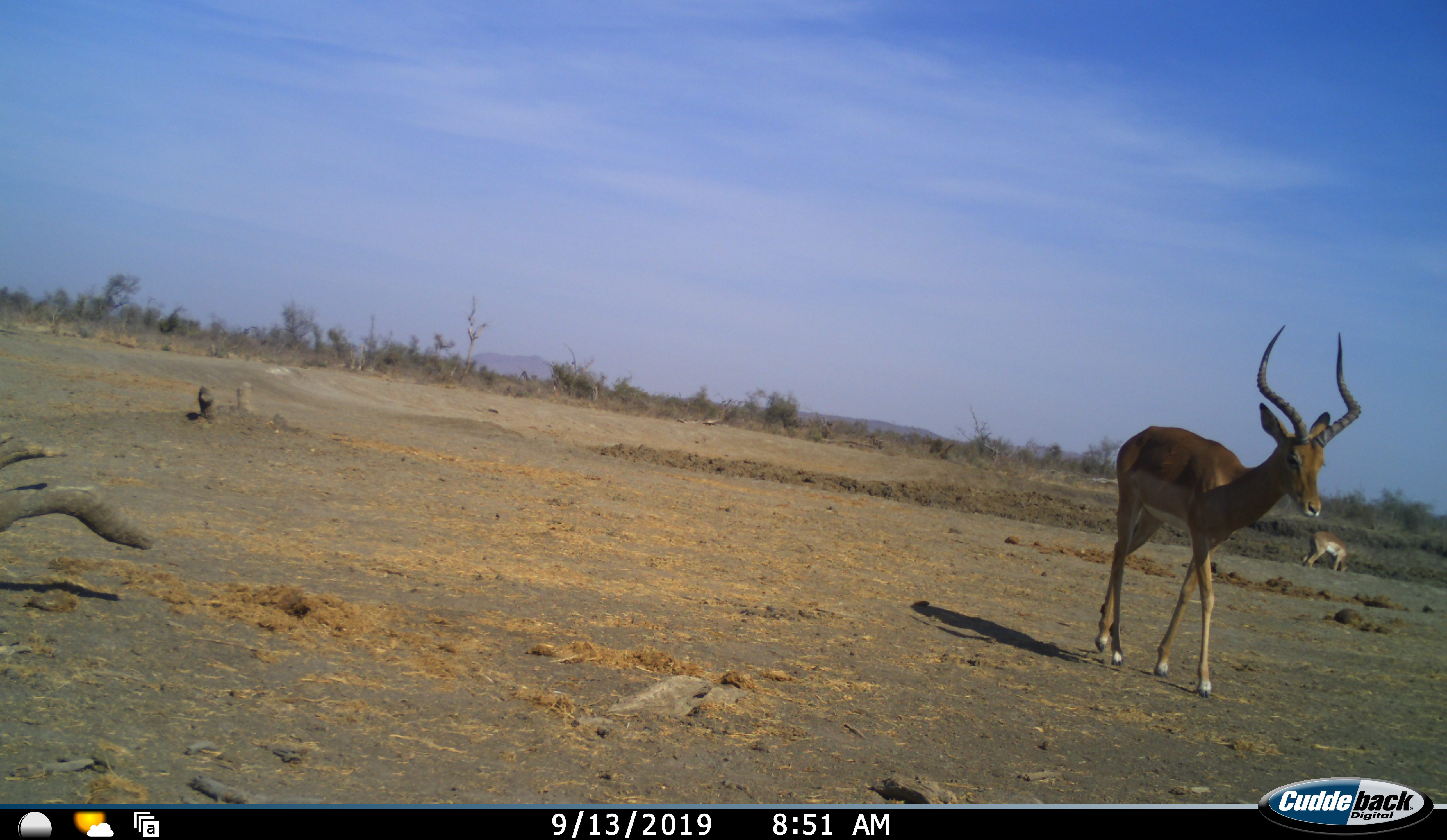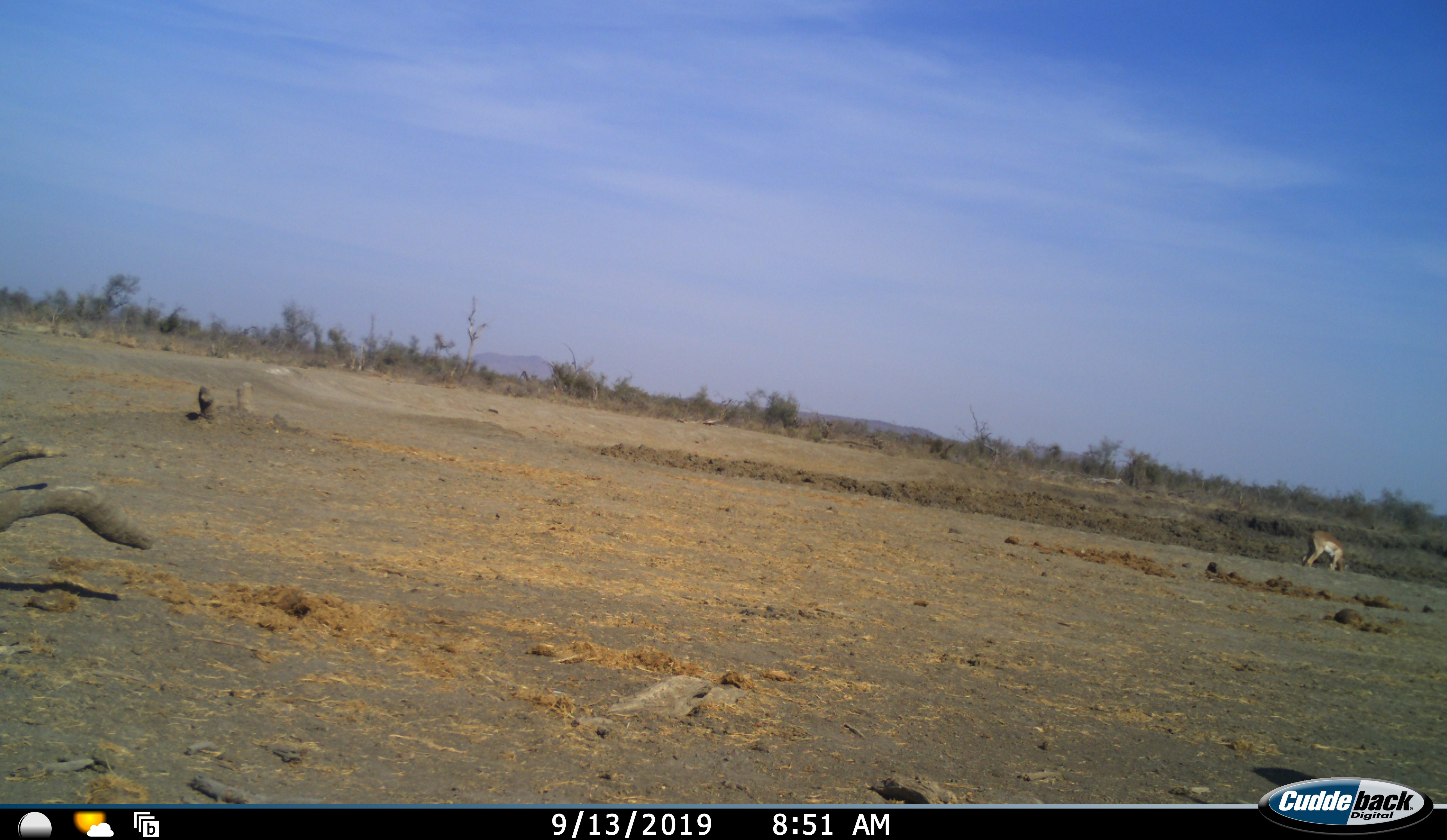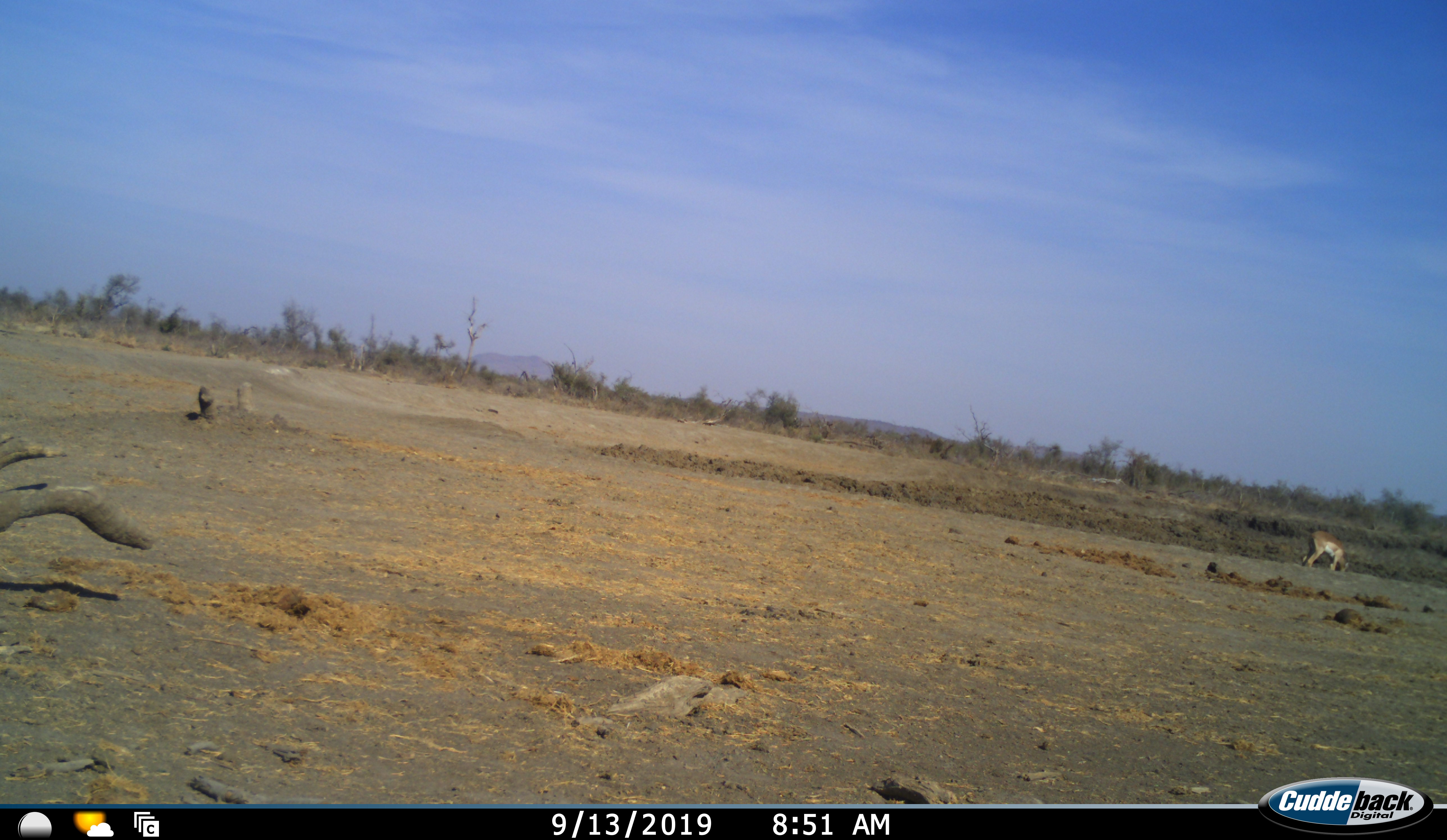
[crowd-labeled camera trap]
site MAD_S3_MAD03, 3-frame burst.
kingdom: Animalia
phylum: Chordata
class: Mammalia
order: Artiodactyla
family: Bovidae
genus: Aepyceros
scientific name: Aepyceros melampus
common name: impala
Impala (Aepyceros melampus), count 2. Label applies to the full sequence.